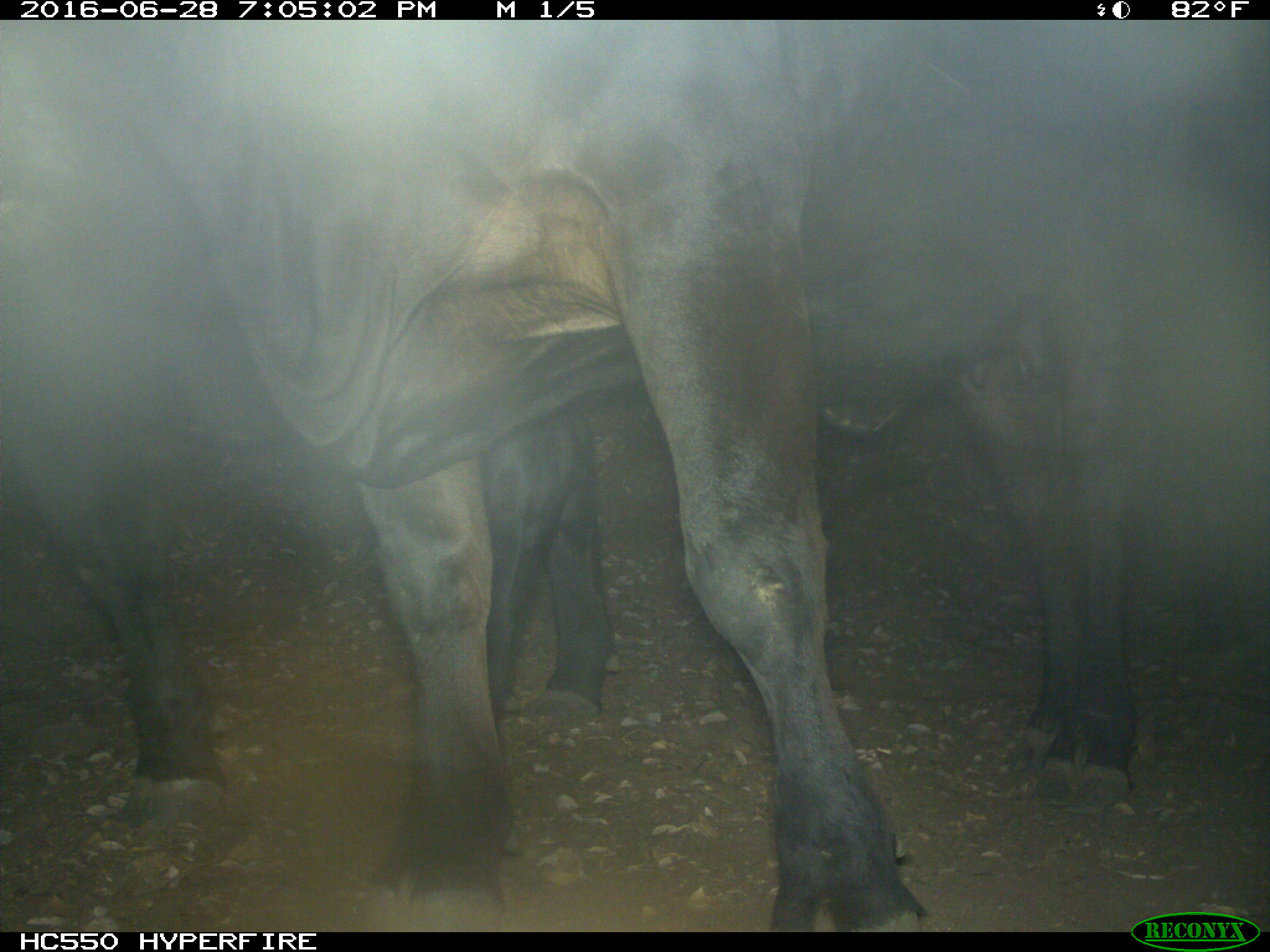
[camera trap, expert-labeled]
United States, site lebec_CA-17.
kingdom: Animalia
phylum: Chordata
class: Mammalia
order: Artiodactyla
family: Bovidae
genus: Bos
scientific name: Bos taurus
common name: domestic cow